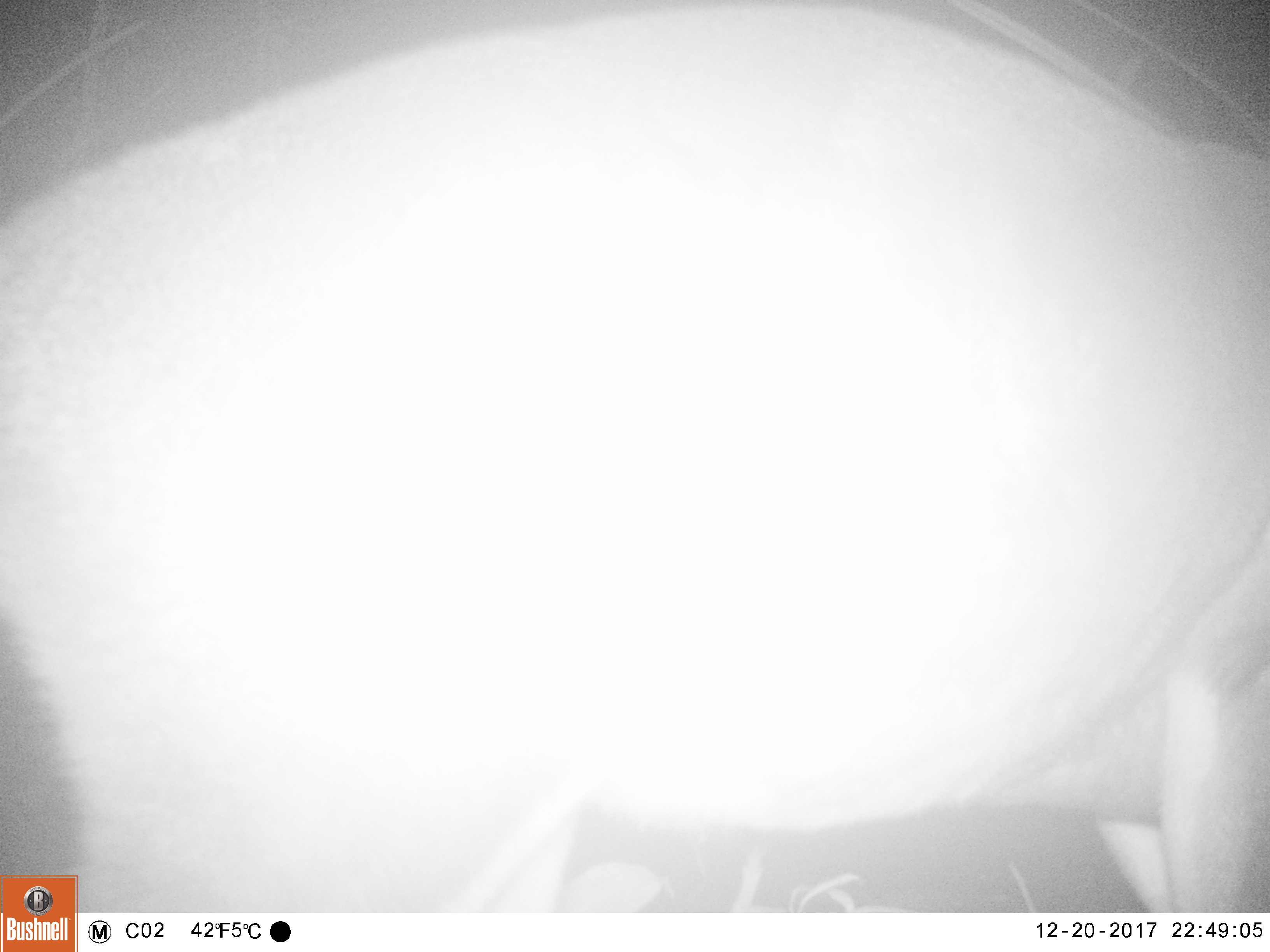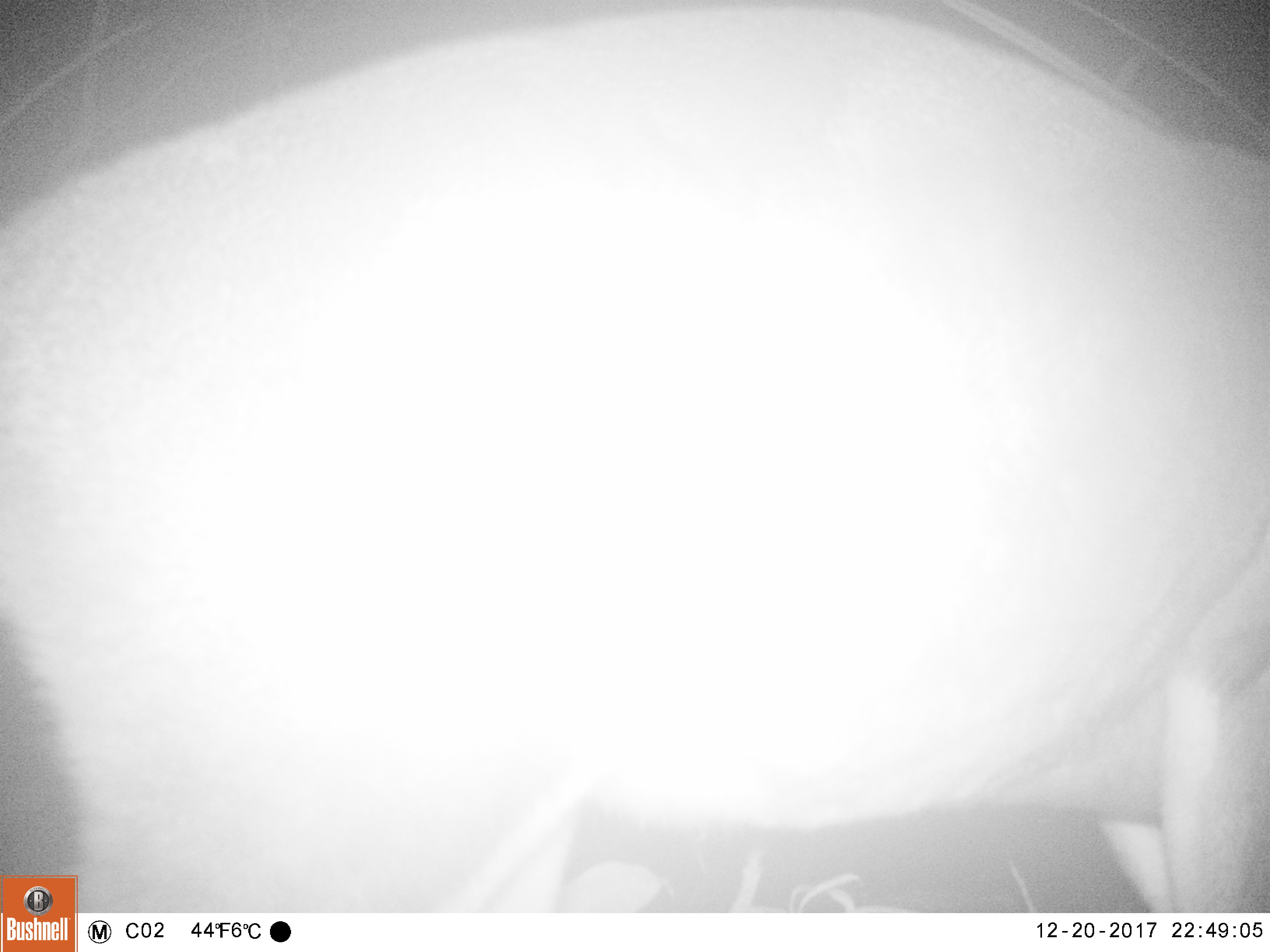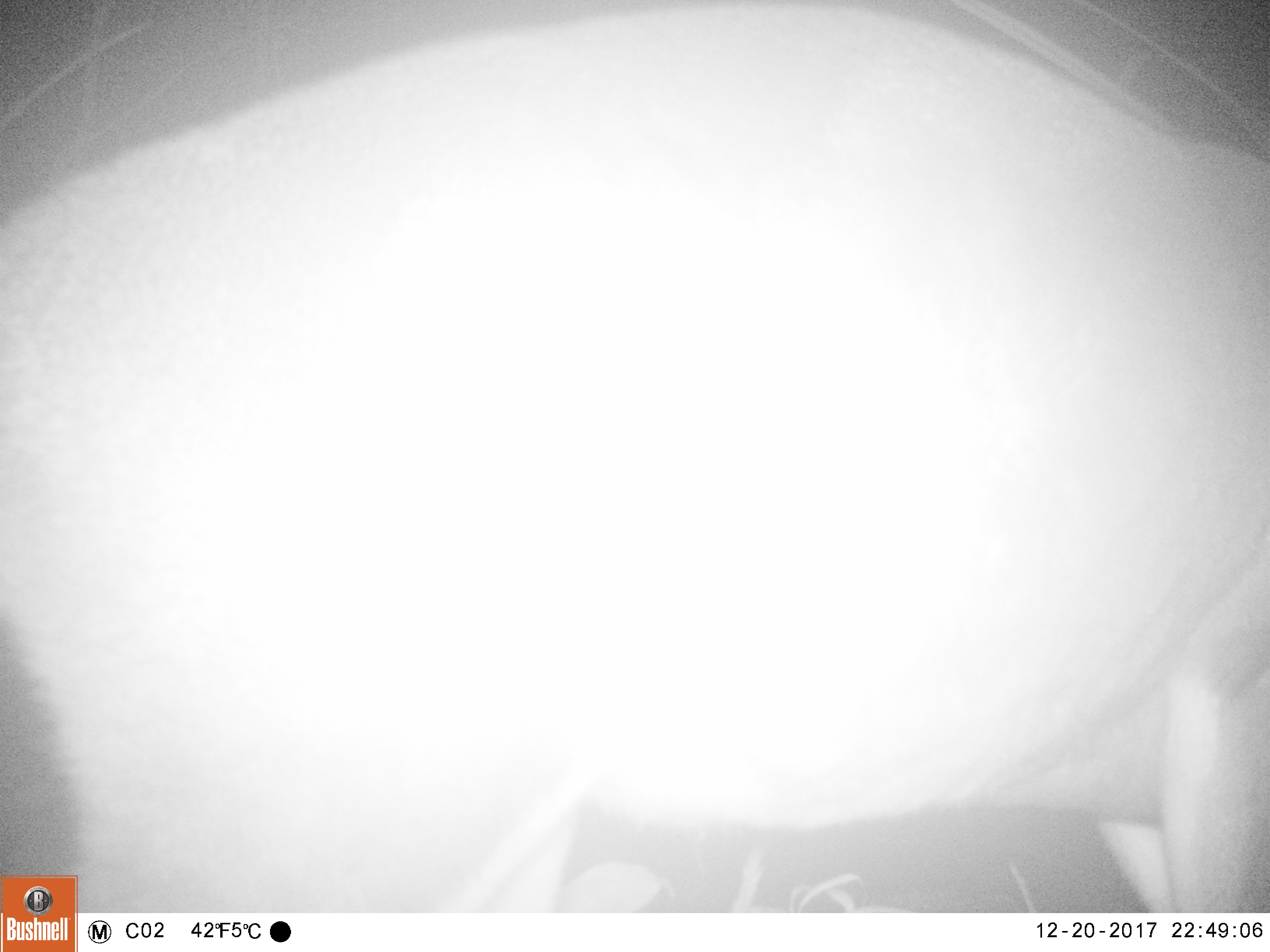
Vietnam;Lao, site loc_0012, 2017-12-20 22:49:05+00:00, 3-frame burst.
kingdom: Animalia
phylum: Chordata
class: Mammalia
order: Artiodactyla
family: Cervidae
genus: Muntiacus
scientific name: Muntiacus vuquangensis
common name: large-antlered muntjac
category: large antlered muntjac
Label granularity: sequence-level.